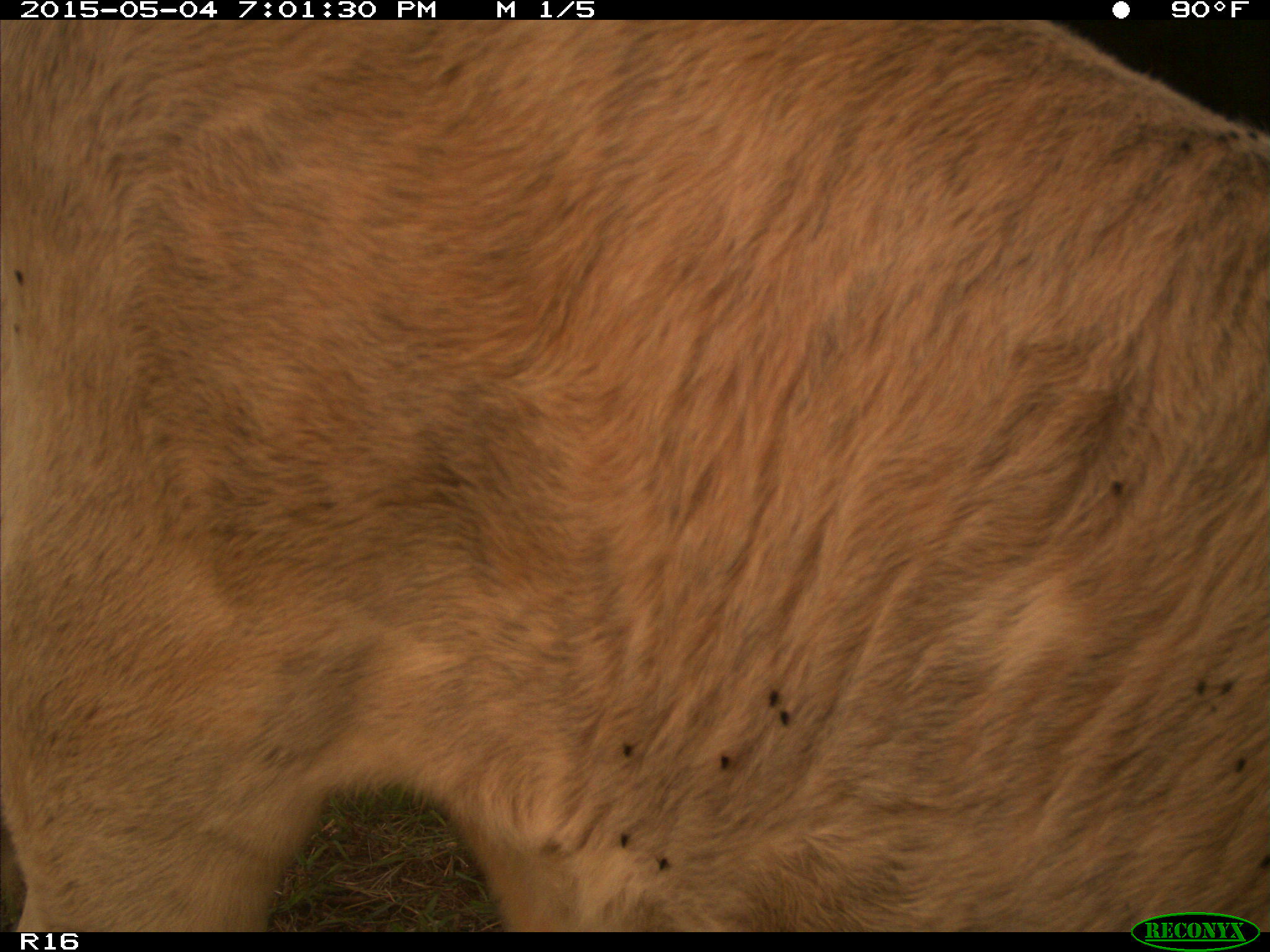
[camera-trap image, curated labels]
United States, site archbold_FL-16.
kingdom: Animalia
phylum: Chordata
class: Mammalia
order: Artiodactyla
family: Bovidae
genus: Bos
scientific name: Bos taurus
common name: domestic cow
Bos taurus (domestic cow).